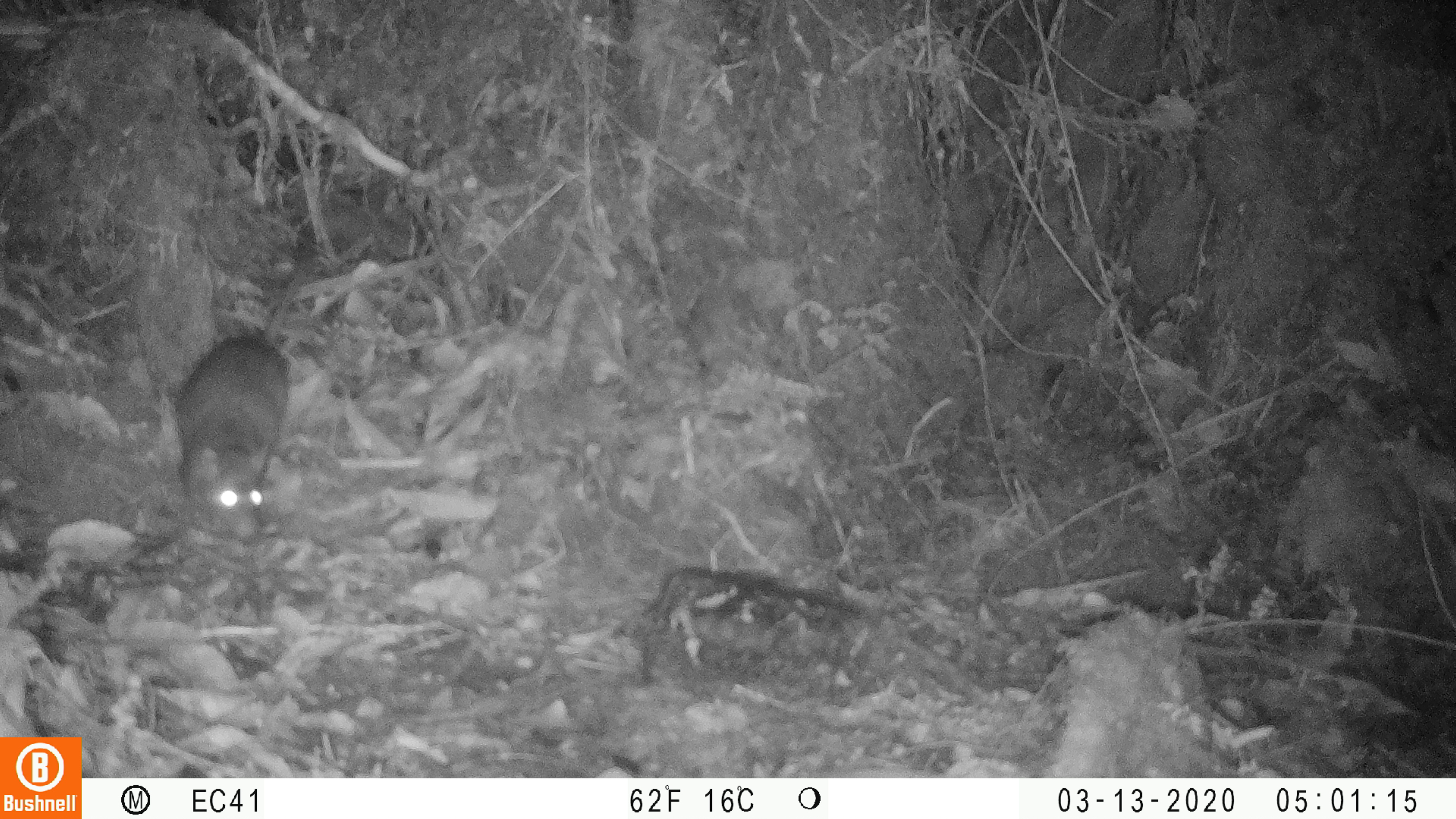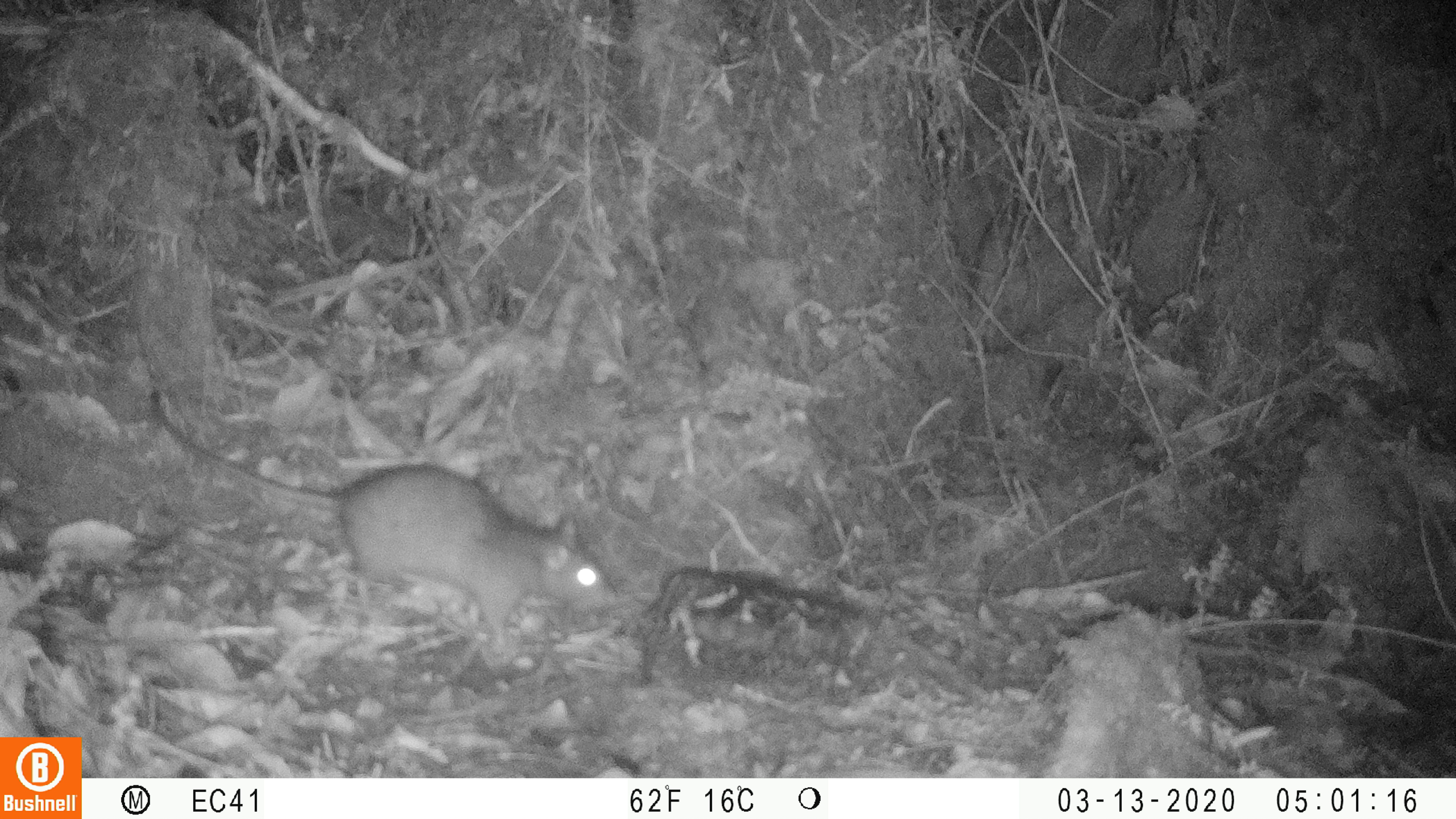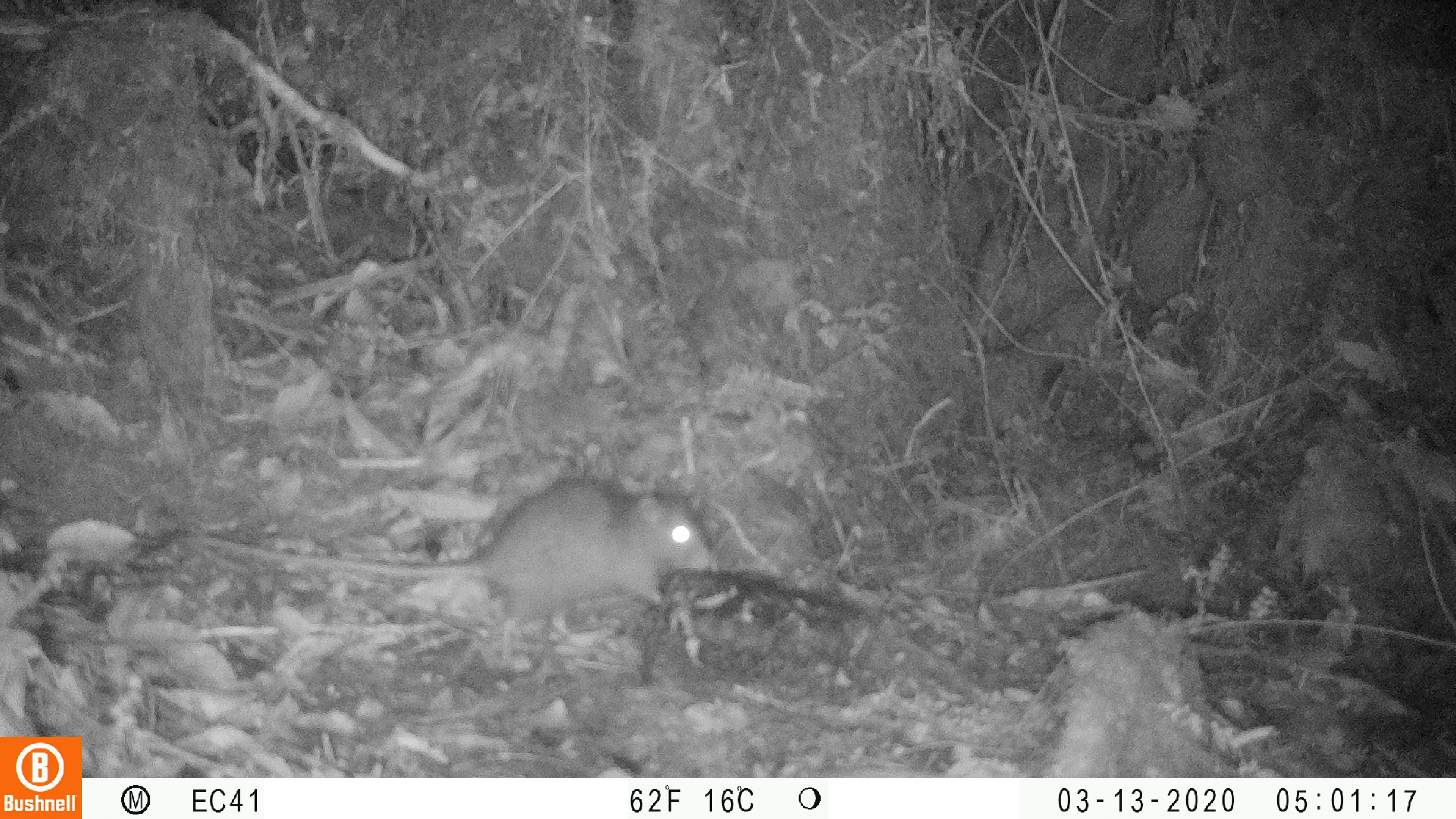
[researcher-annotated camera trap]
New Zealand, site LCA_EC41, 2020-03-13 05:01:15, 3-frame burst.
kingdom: Animalia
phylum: Chordata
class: Mammalia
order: Rodentia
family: Muridae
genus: Rattus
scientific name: Rattus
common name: rat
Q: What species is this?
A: Rat (Rattus).